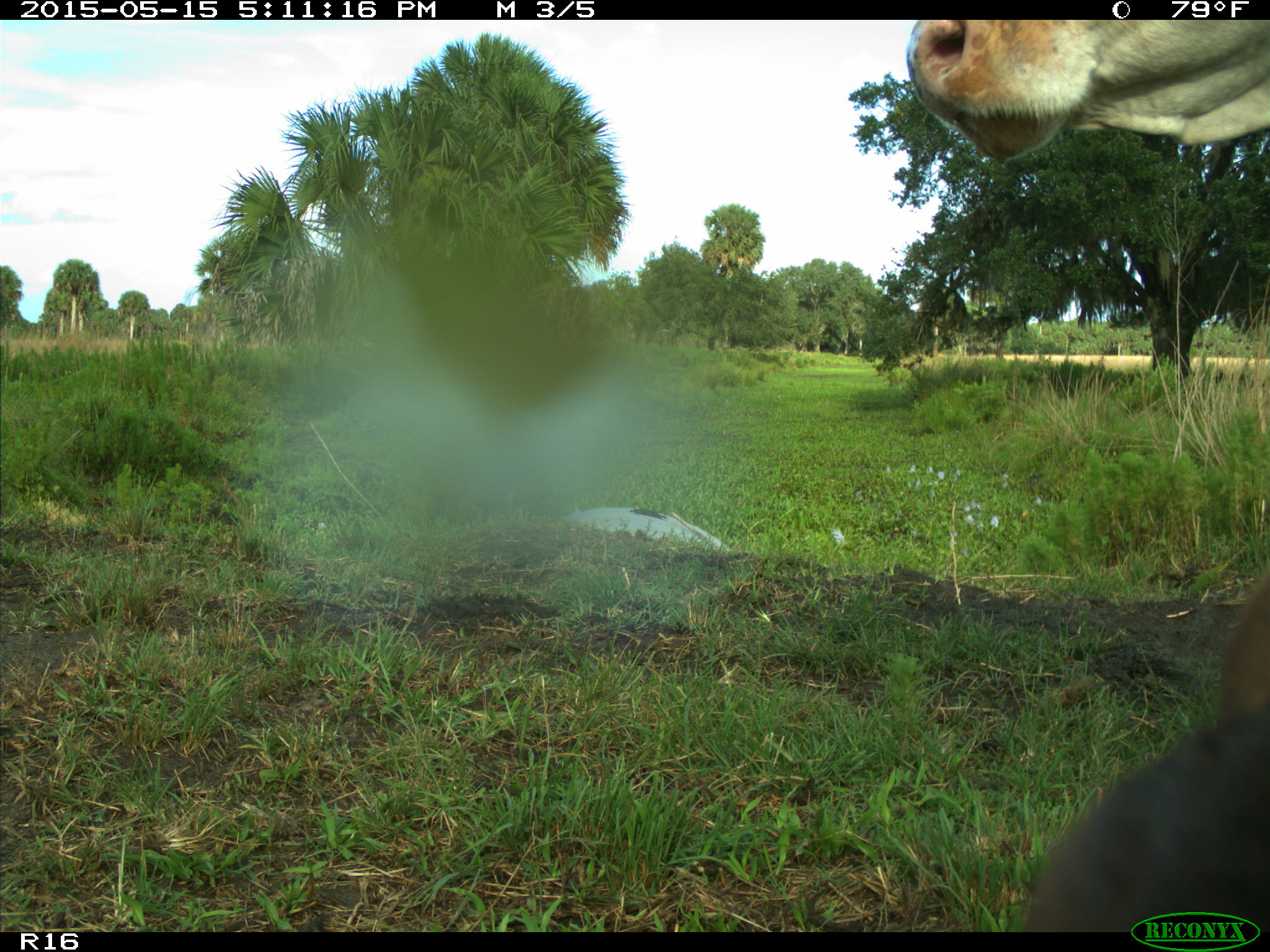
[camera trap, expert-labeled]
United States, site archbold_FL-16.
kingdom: Animalia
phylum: Chordata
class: Mammalia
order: Artiodactyla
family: Bovidae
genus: Bos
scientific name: Bos taurus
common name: domestic cow